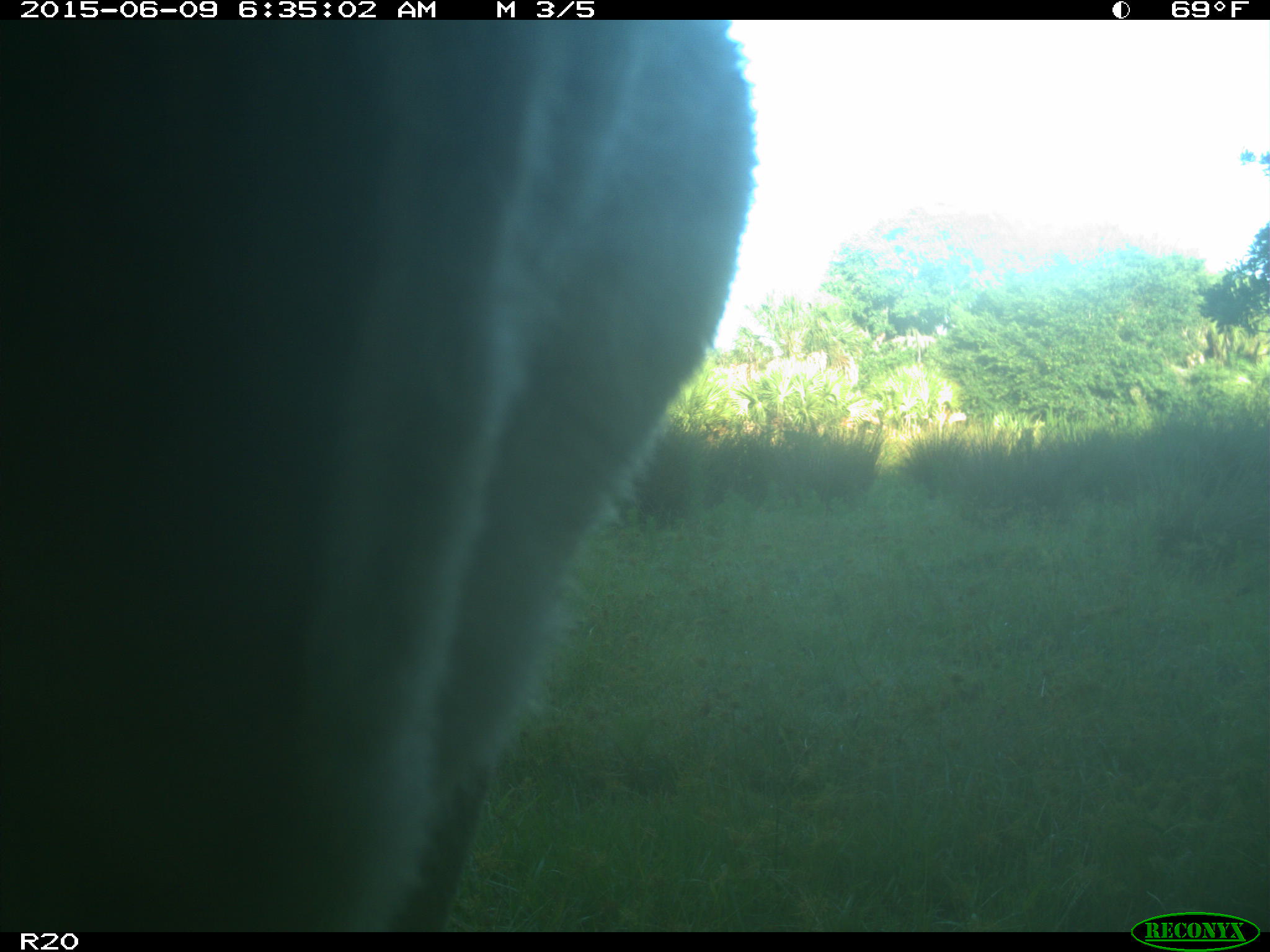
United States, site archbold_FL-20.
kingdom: Animalia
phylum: Chordata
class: Mammalia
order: Artiodactyla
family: Bovidae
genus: Bos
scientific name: Bos taurus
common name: domestic cow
Bos taurus (domestic cow).